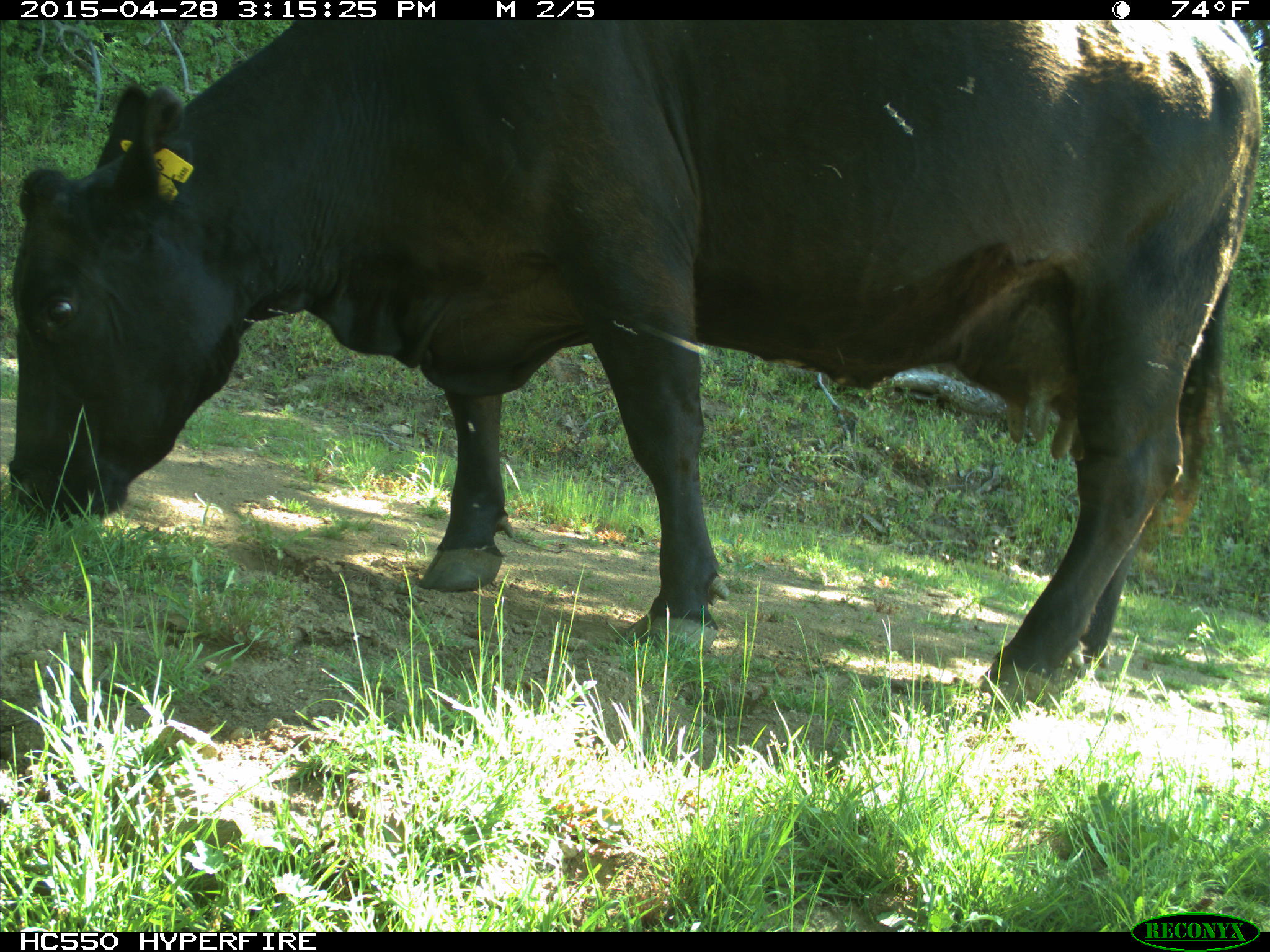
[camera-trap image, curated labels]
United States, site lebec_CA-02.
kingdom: Animalia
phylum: Chordata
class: Mammalia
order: Artiodactyla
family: Bovidae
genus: Bos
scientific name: Bos taurus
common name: domestic cow